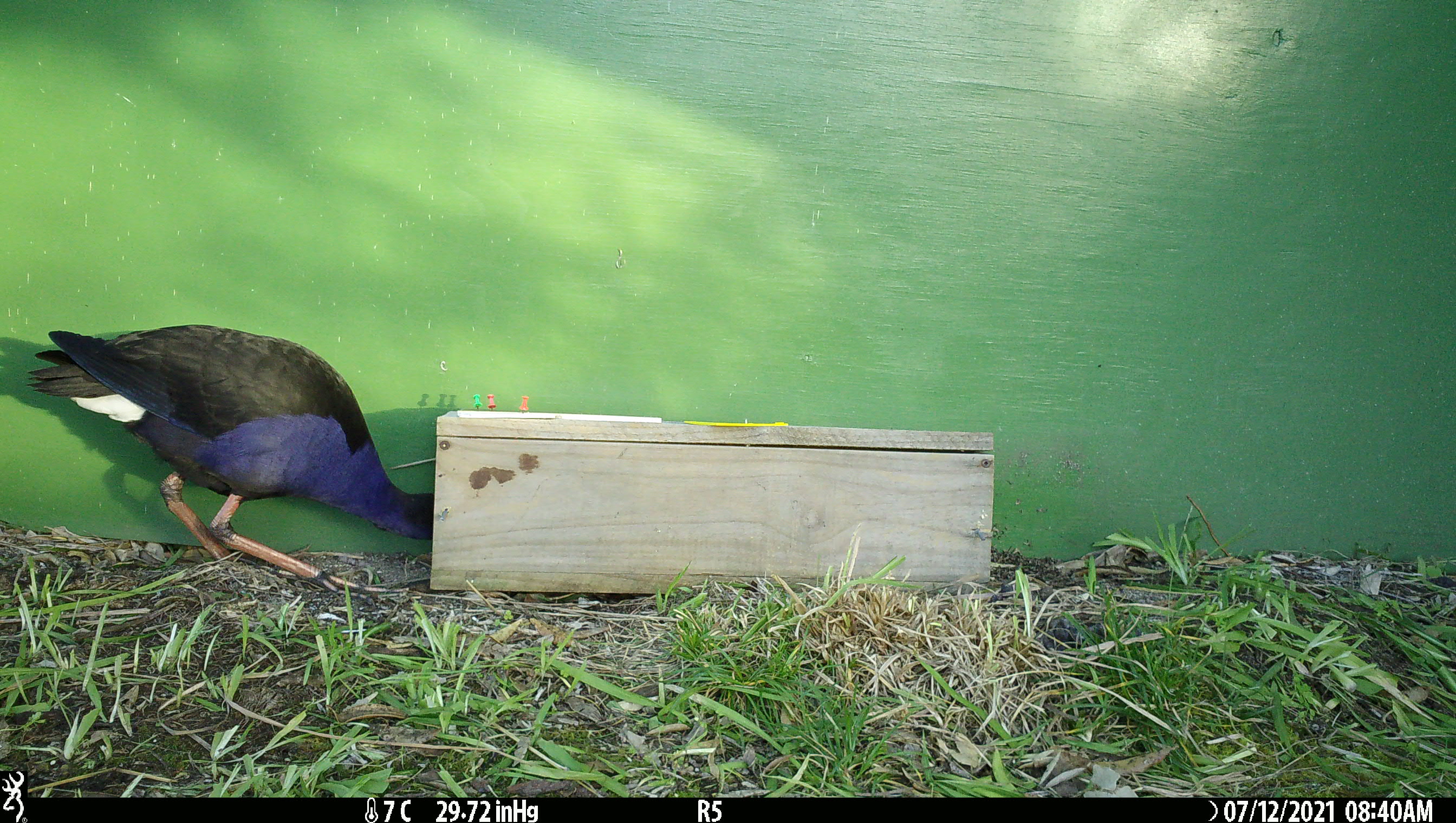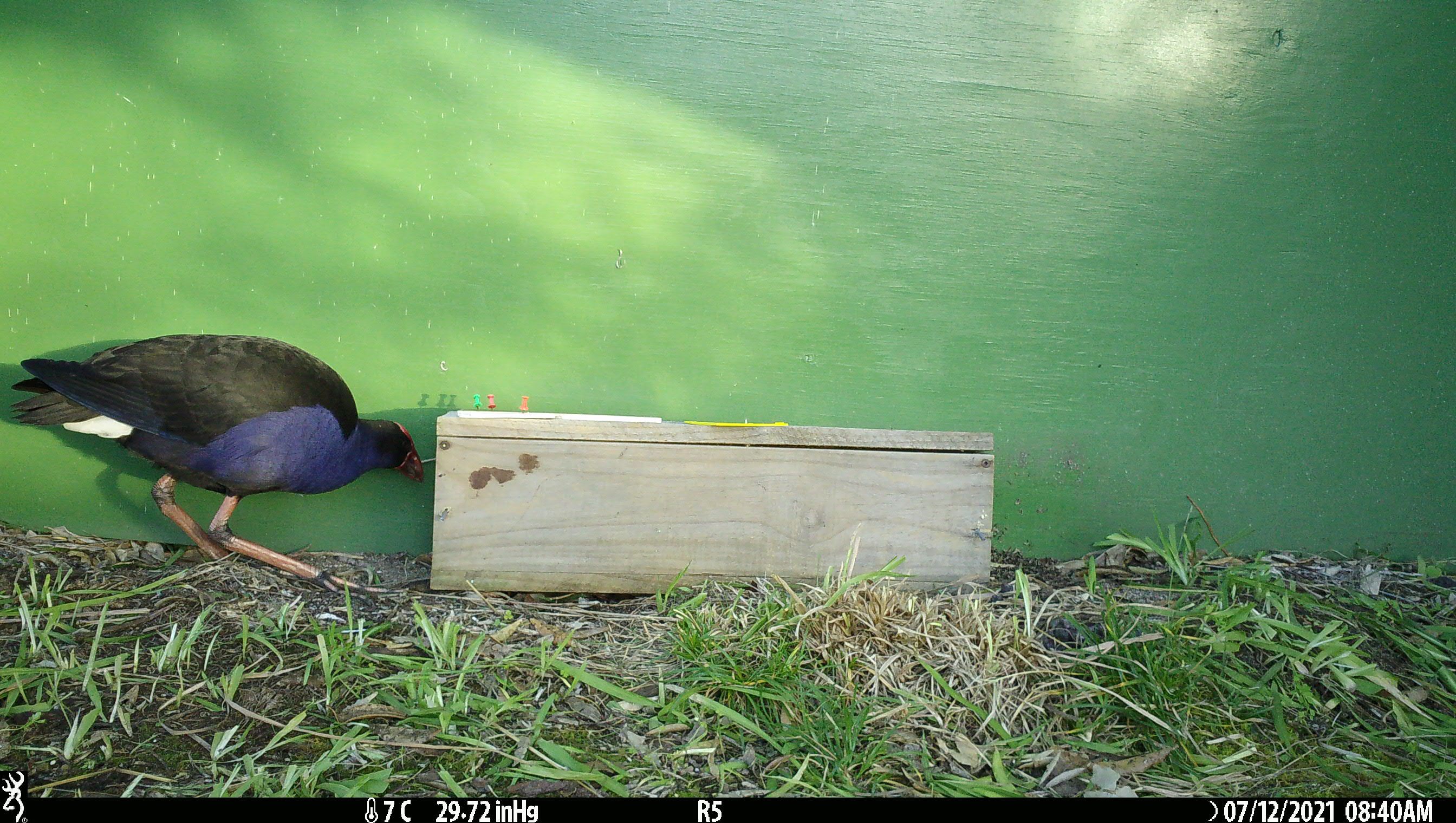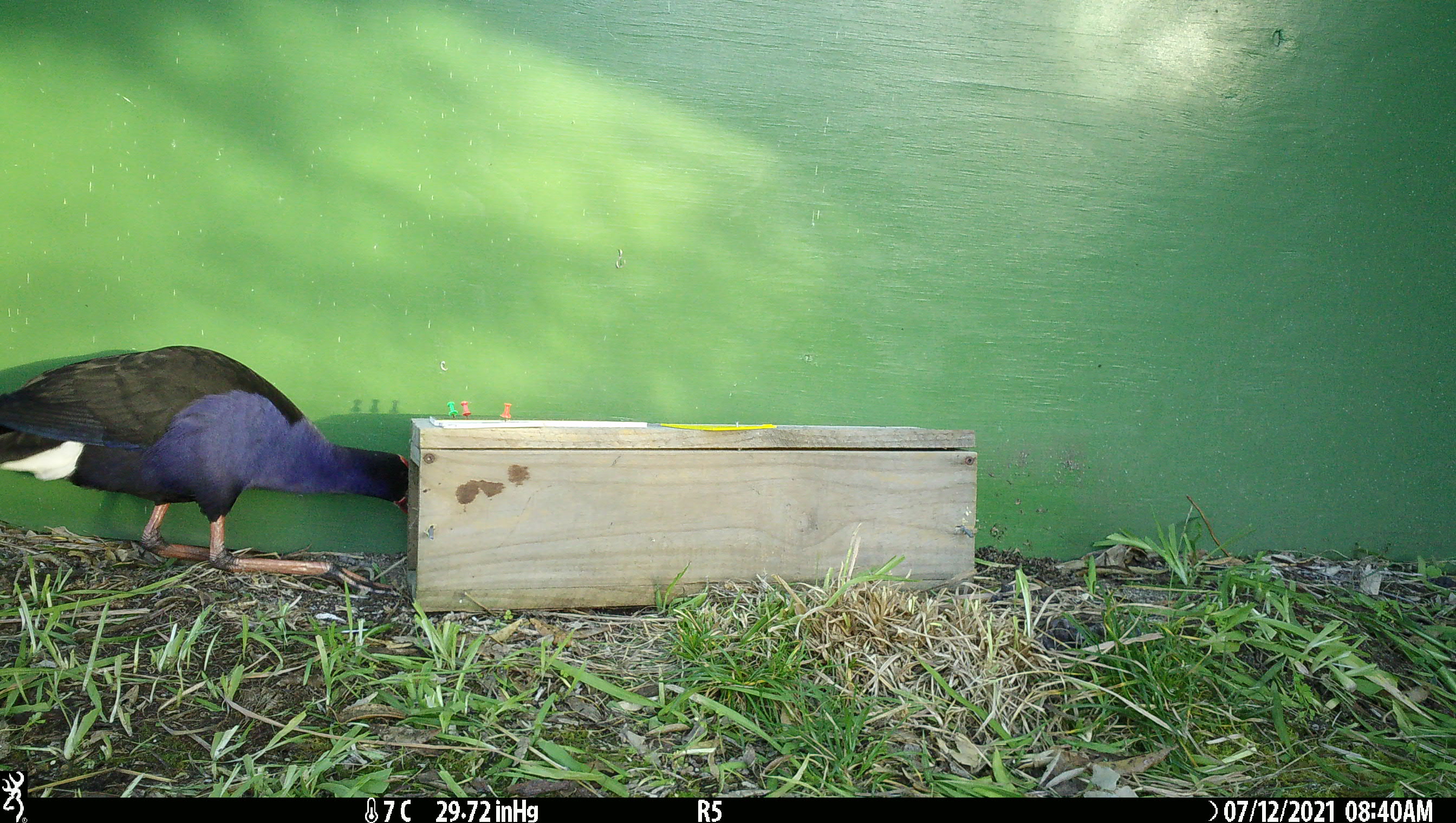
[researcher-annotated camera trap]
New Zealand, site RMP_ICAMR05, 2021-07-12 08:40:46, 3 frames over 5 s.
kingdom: Animalia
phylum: Chordata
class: Aves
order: Gruiformes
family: Rallidae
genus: Porphyrio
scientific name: Porphyrio melanotus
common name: australasian swamphen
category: pukeko